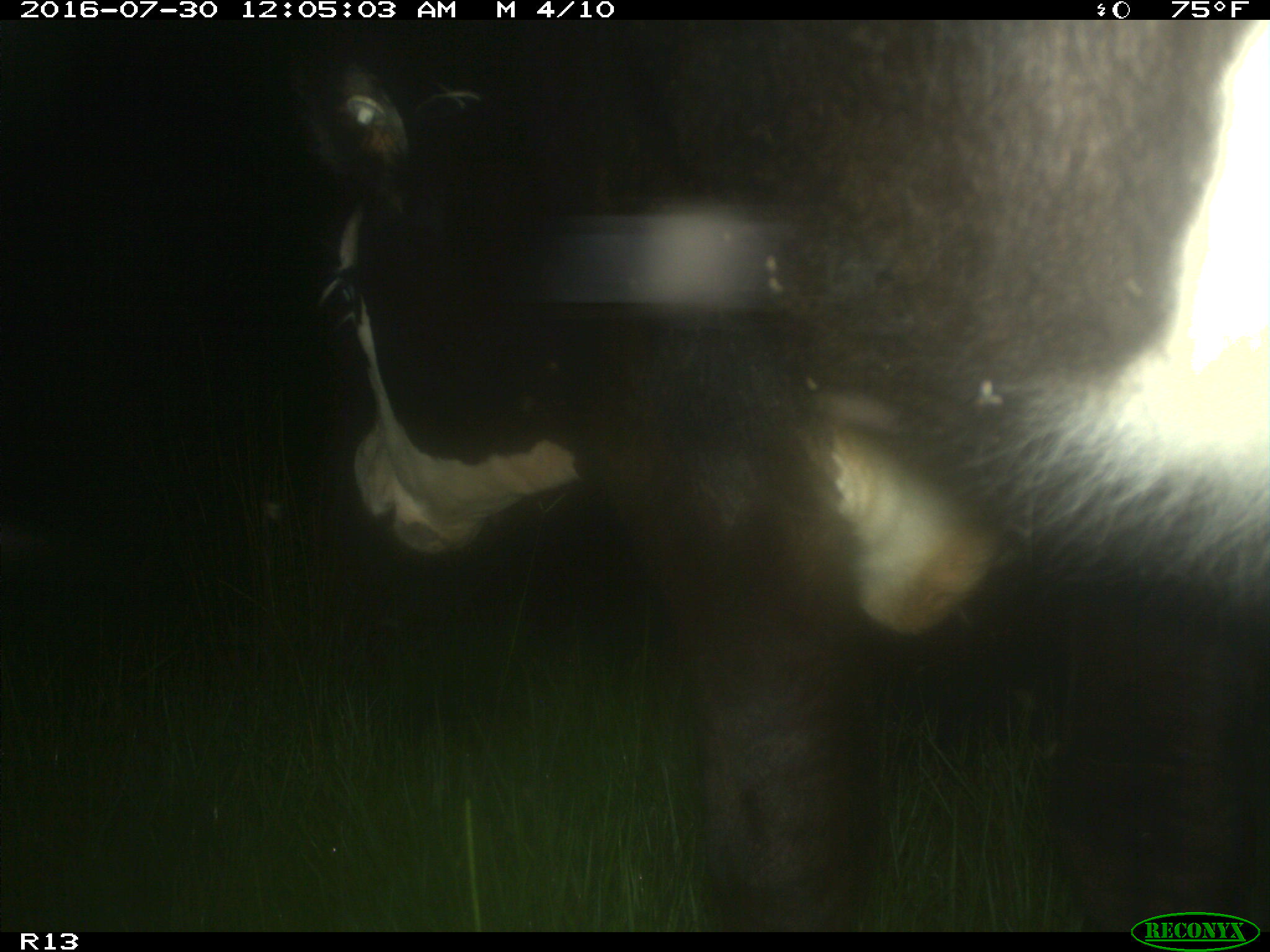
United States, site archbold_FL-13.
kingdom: Animalia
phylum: Chordata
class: Mammalia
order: Artiodactyla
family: Bovidae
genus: Bos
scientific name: Bos taurus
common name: domestic cow